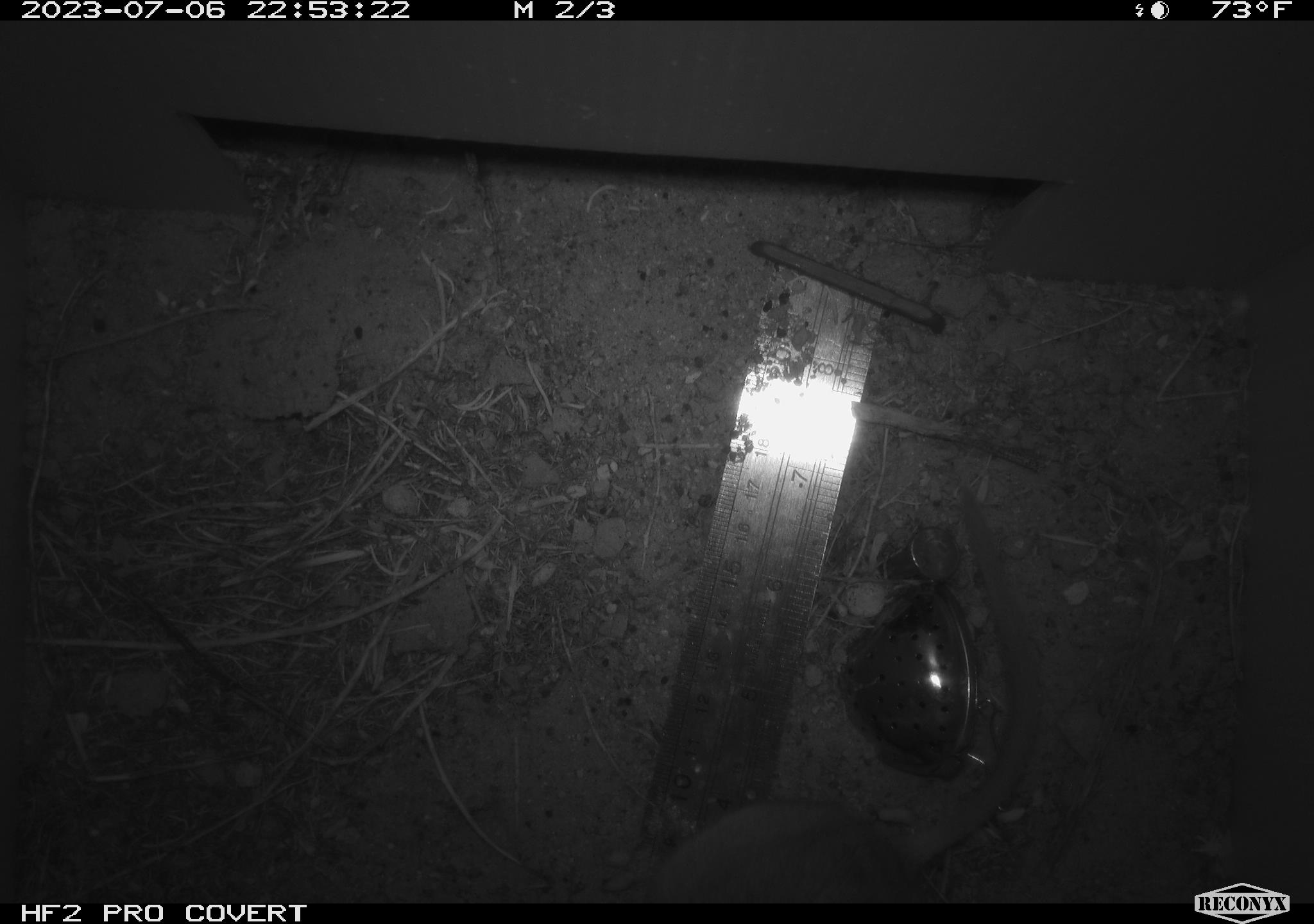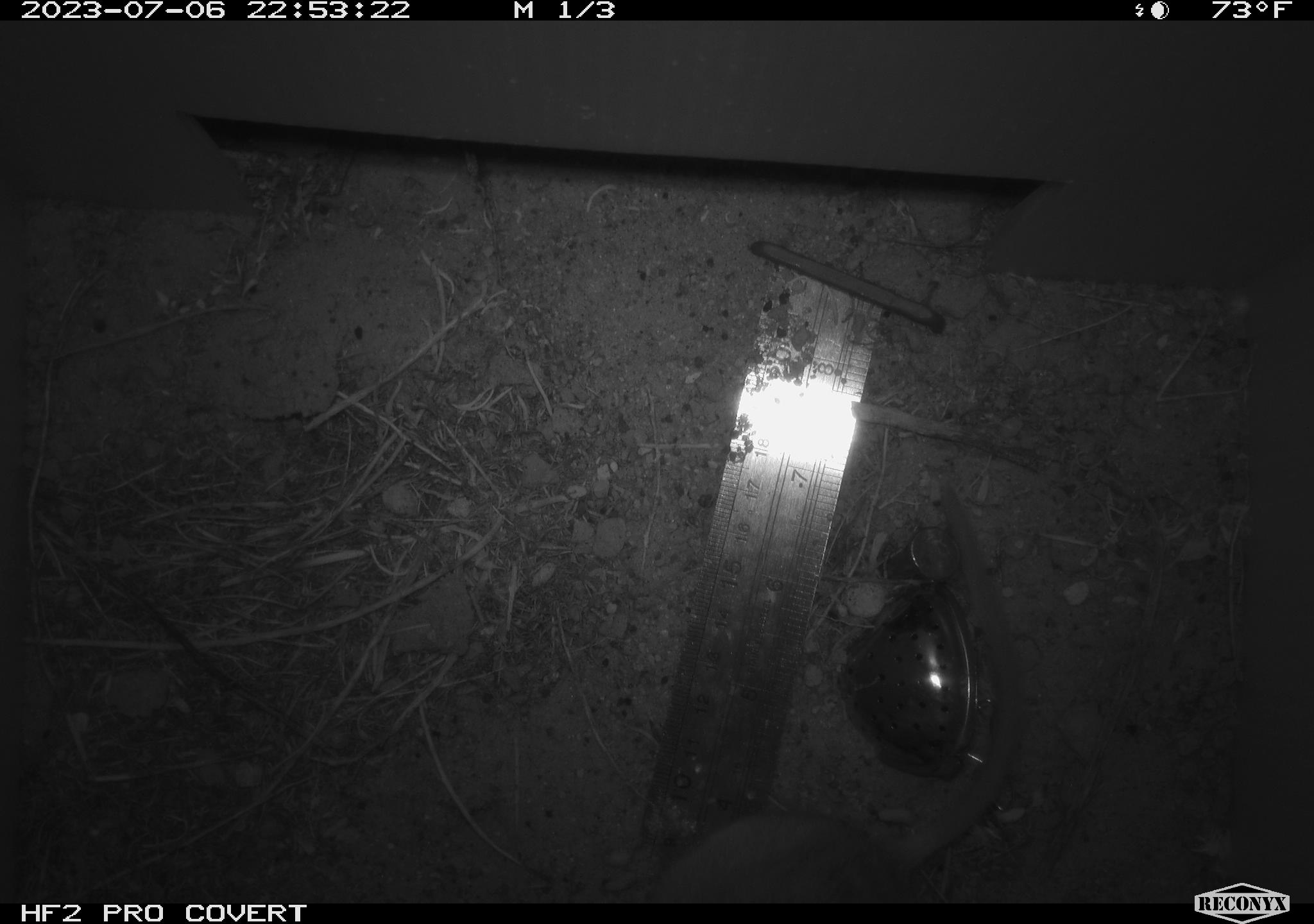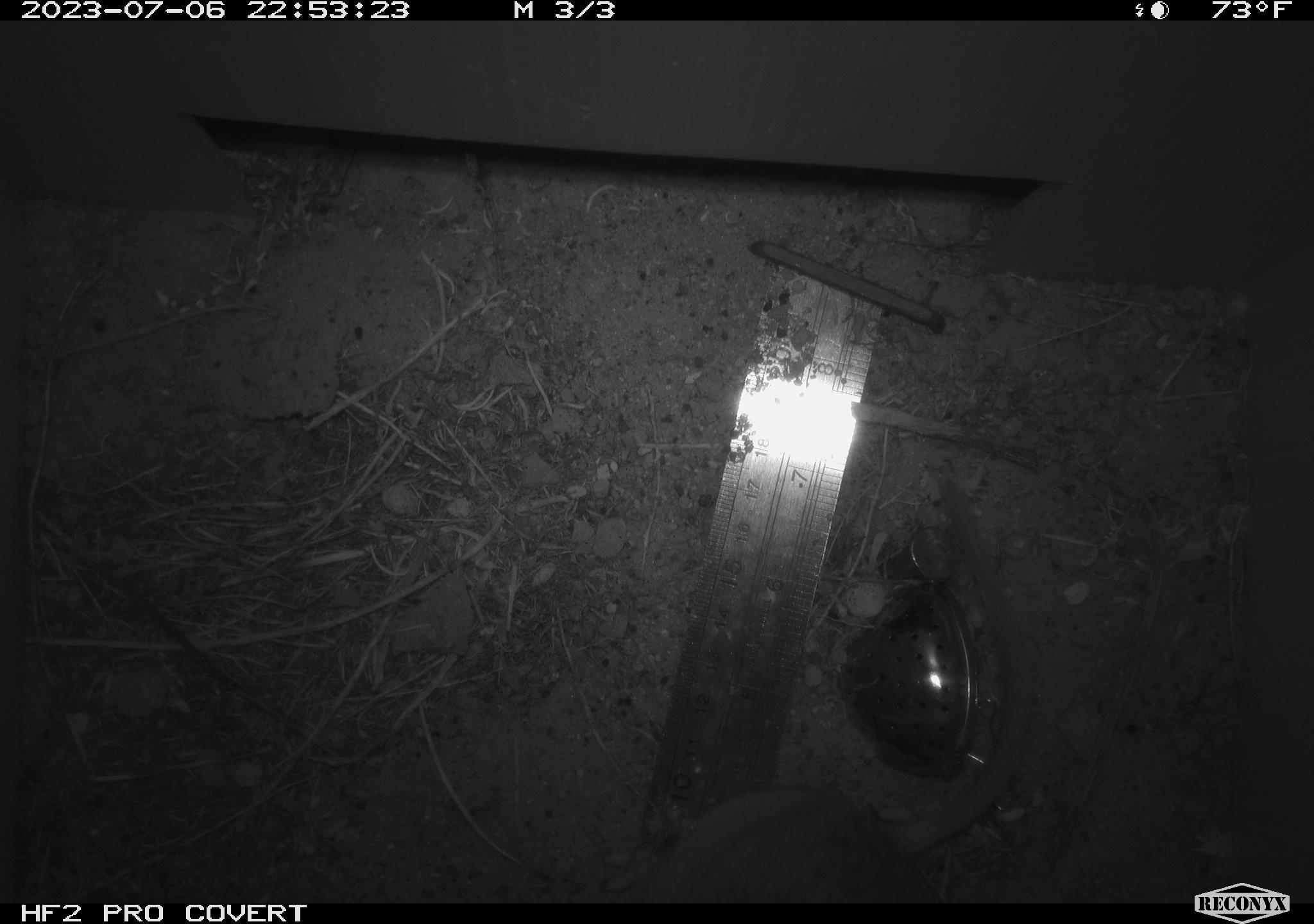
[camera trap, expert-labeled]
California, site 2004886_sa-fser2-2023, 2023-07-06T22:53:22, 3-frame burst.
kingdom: Animalia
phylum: Chordata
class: Mammalia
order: Rodentia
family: Cricetidae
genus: Neotoma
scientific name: Neotoma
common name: pack rat or woodrat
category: neotoma species